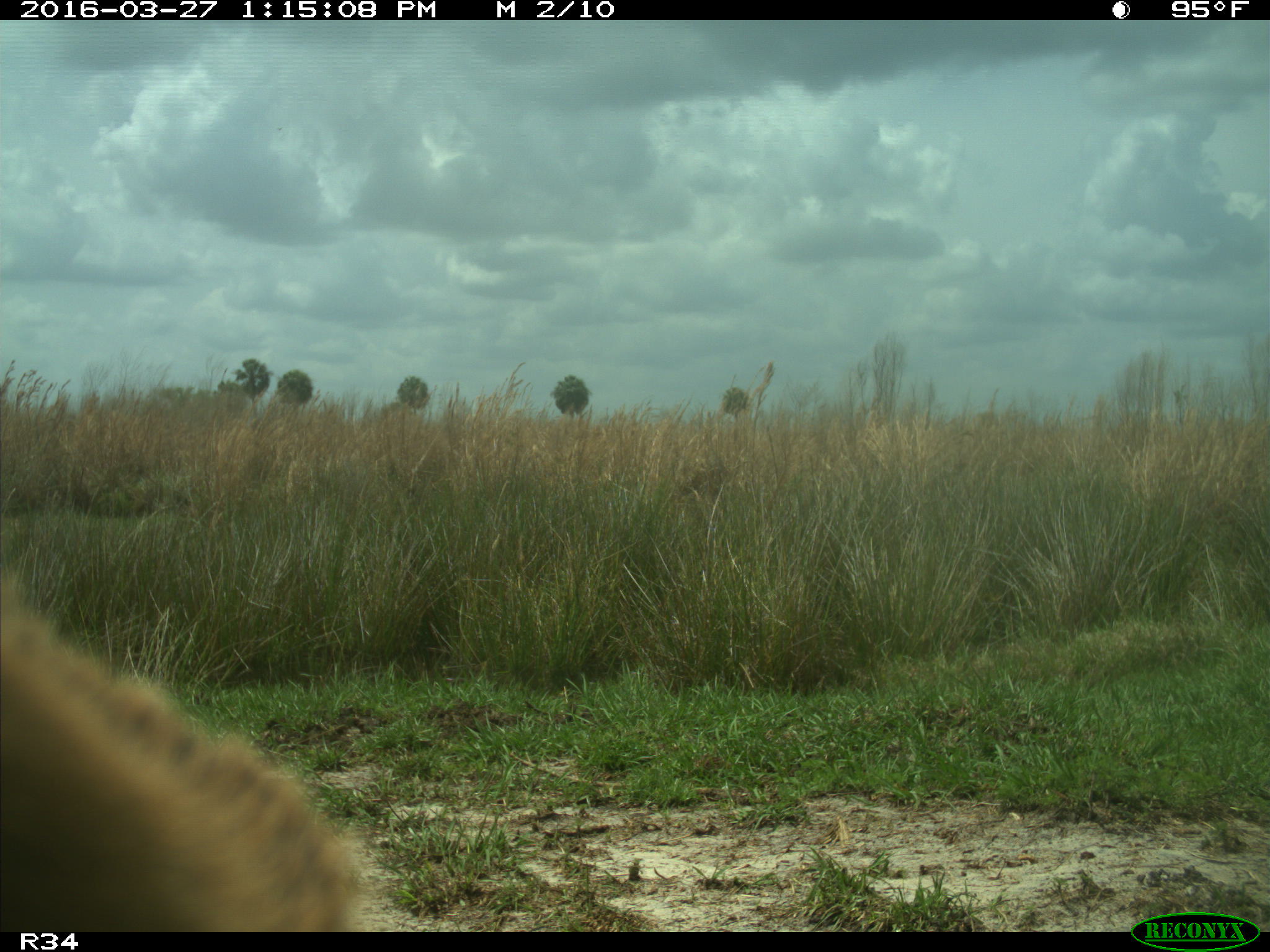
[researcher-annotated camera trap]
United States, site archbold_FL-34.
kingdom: Animalia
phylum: Chordata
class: Mammalia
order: Artiodactyla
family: Bovidae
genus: Bos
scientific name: Bos taurus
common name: domestic cow